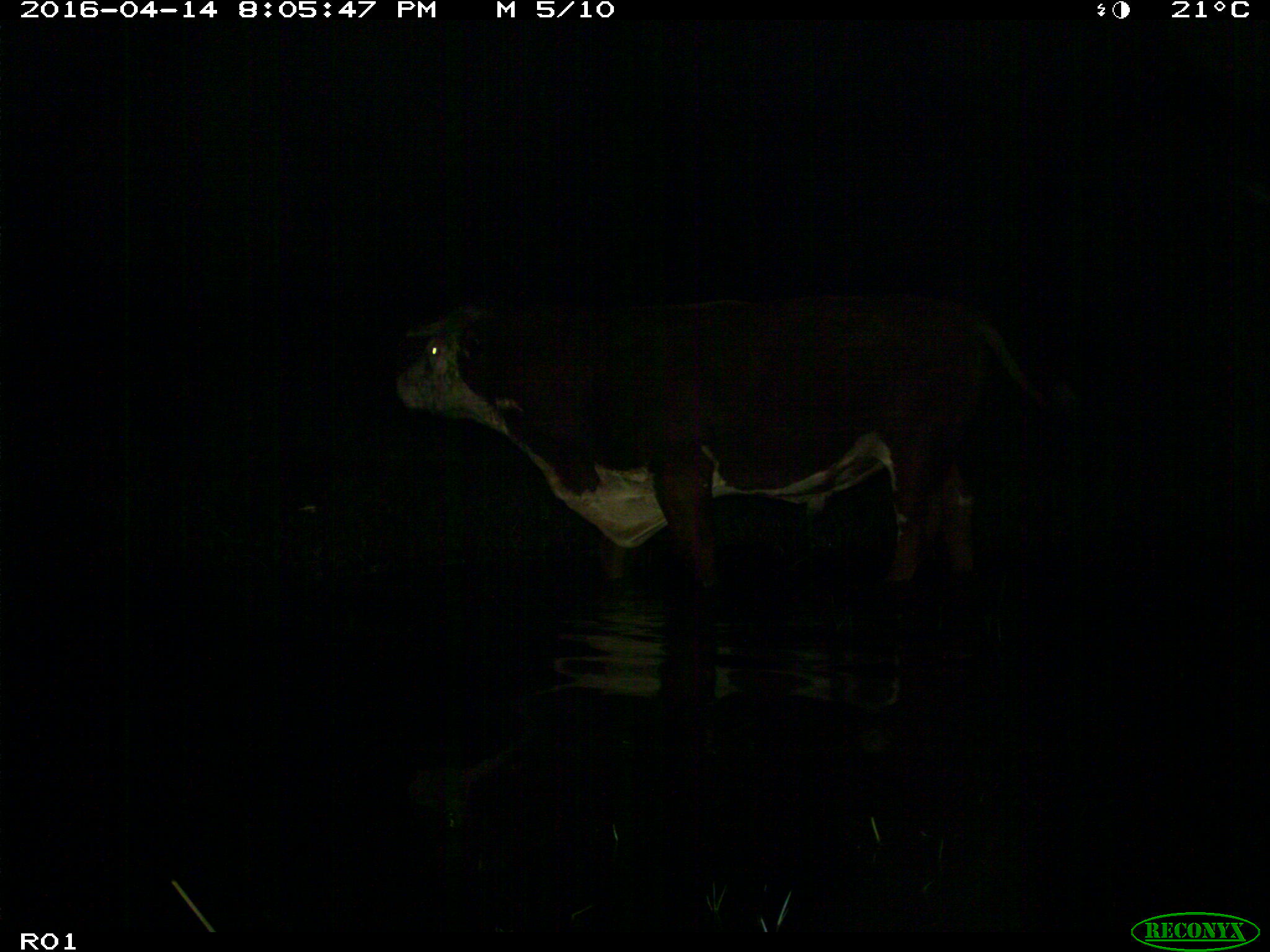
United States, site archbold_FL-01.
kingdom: Animalia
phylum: Chordata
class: Mammalia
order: Artiodactyla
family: Bovidae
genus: Bos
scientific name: Bos taurus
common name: domestic cow